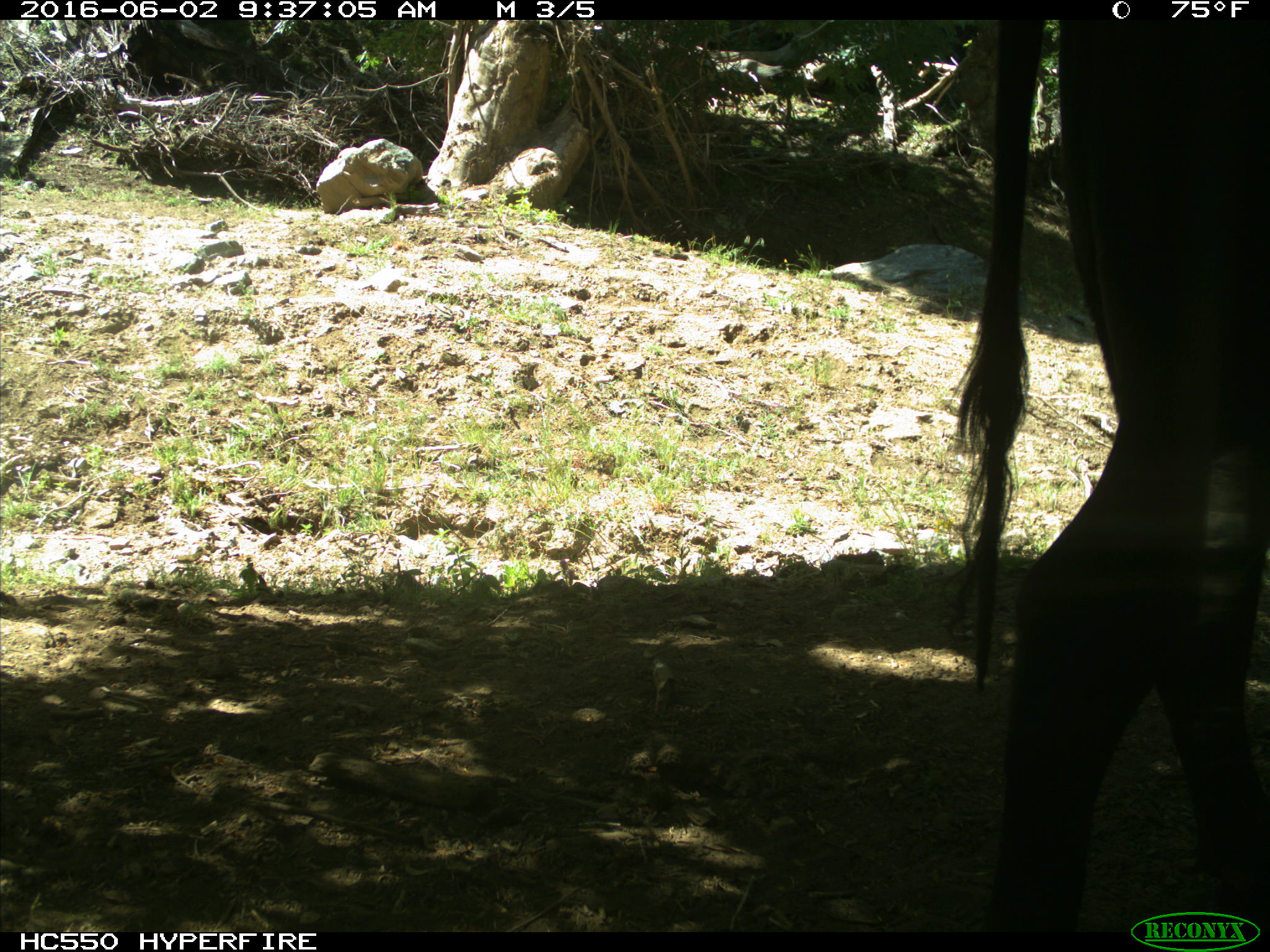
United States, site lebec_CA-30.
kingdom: Animalia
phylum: Chordata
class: Mammalia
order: Artiodactyla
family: Bovidae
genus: Bos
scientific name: Bos taurus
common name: domestic cow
Bos taurus (domestic cow).